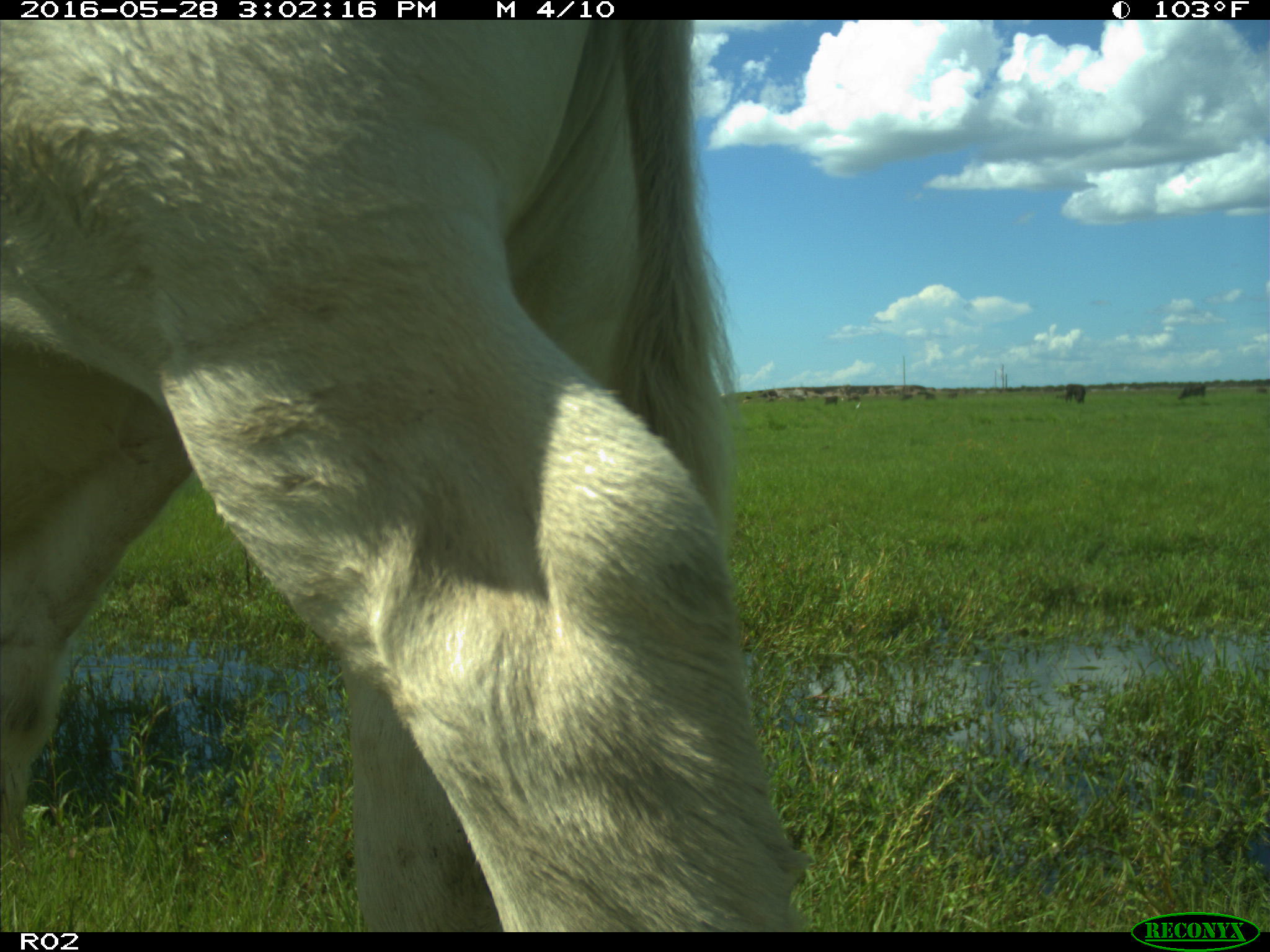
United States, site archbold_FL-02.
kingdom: Animalia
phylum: Chordata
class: Mammalia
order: Artiodactyla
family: Bovidae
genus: Bos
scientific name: Bos taurus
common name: domestic cow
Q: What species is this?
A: Bos taurus (domestic cow).